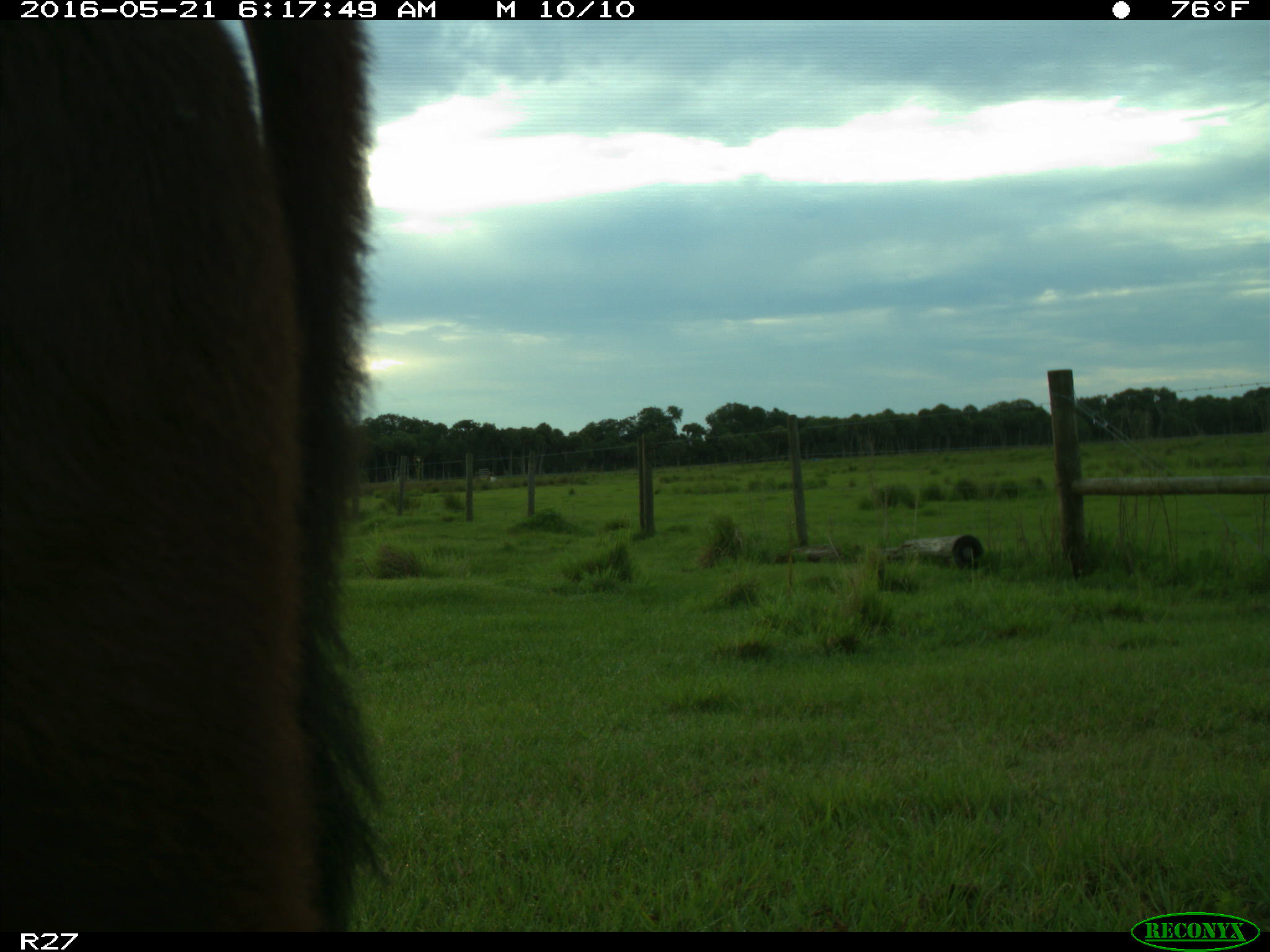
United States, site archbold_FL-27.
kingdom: Animalia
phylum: Chordata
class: Mammalia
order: Artiodactyla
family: Bovidae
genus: Bos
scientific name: Bos taurus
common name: domestic cow